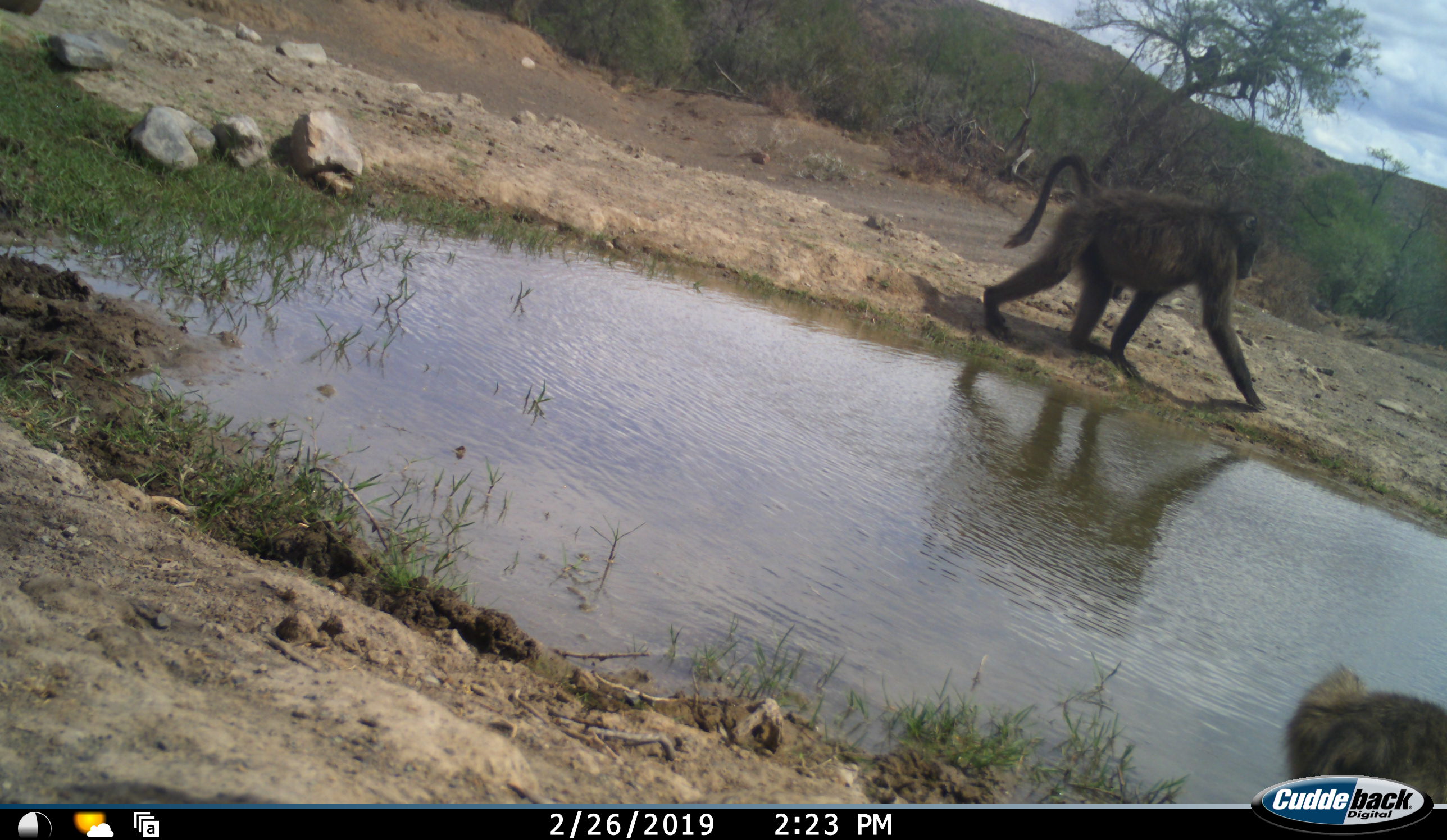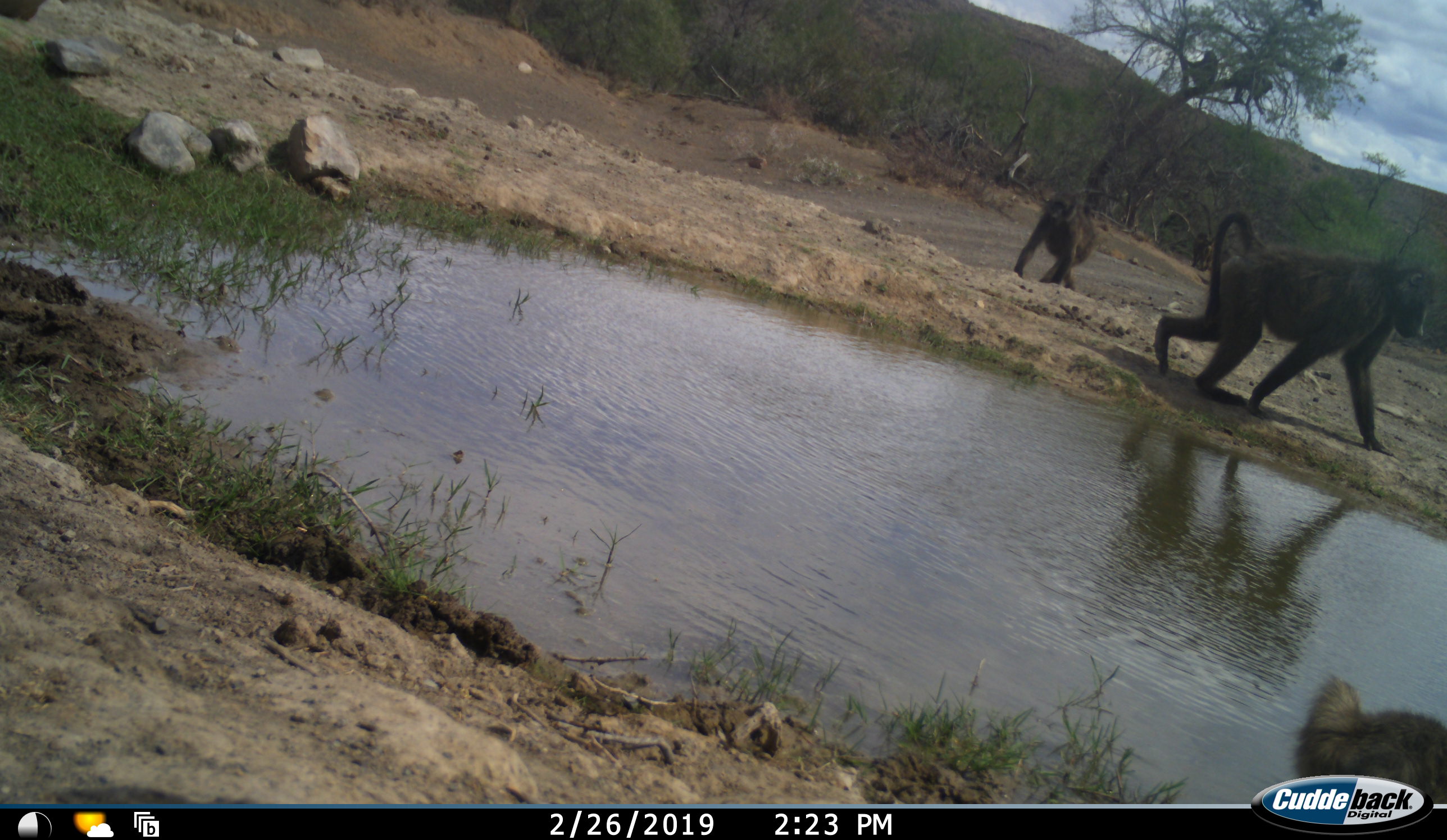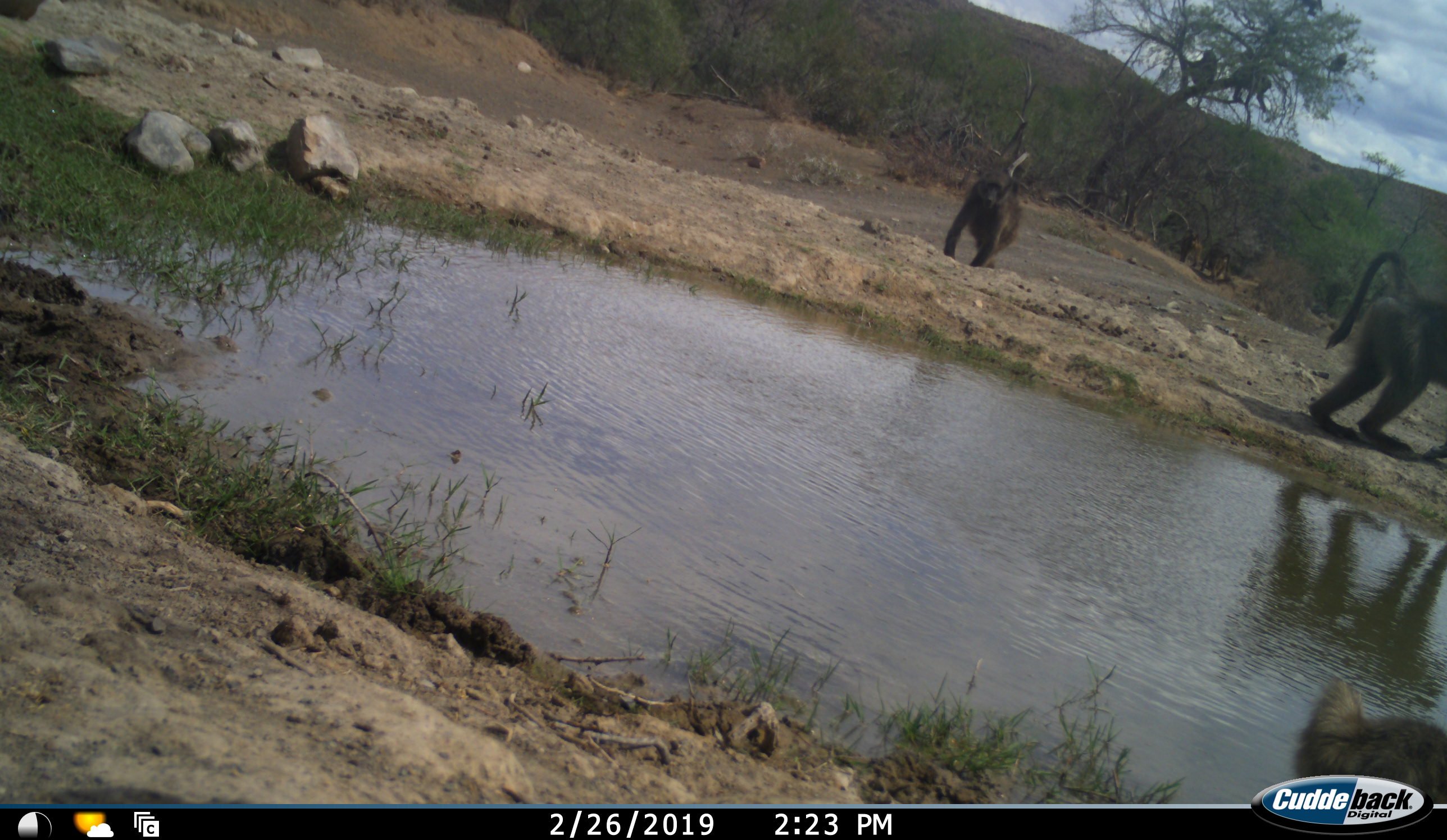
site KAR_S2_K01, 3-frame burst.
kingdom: Animalia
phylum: Chordata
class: Mammalia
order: Primates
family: Cercopithecidae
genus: Papio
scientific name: Papio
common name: baboon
Baboon (Papio), count 3. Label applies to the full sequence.